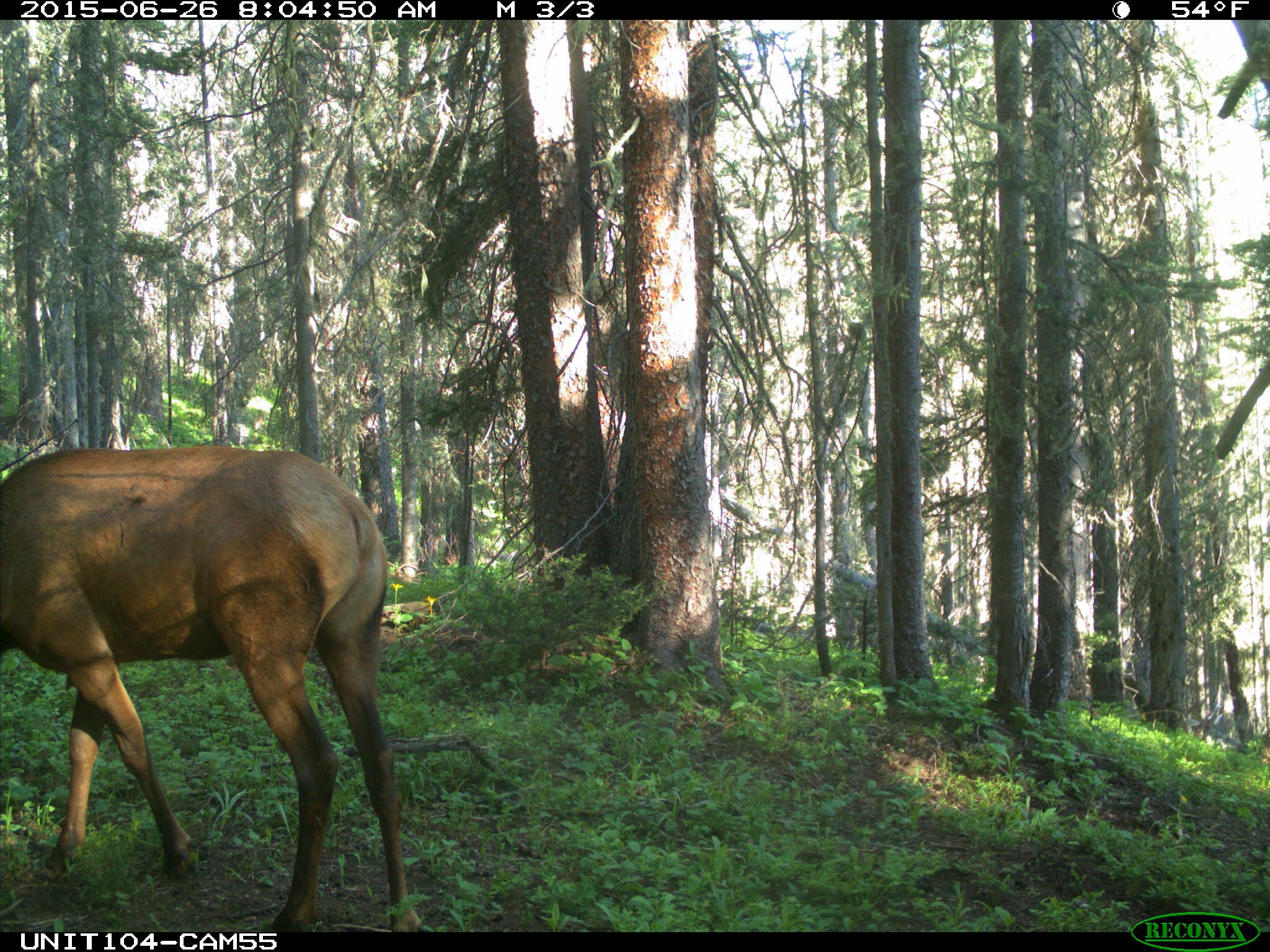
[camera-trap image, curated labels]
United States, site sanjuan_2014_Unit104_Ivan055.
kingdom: Animalia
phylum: Chordata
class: Mammalia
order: Artiodactyla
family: Cervidae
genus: Cervus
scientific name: Cervus elaphus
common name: red deer